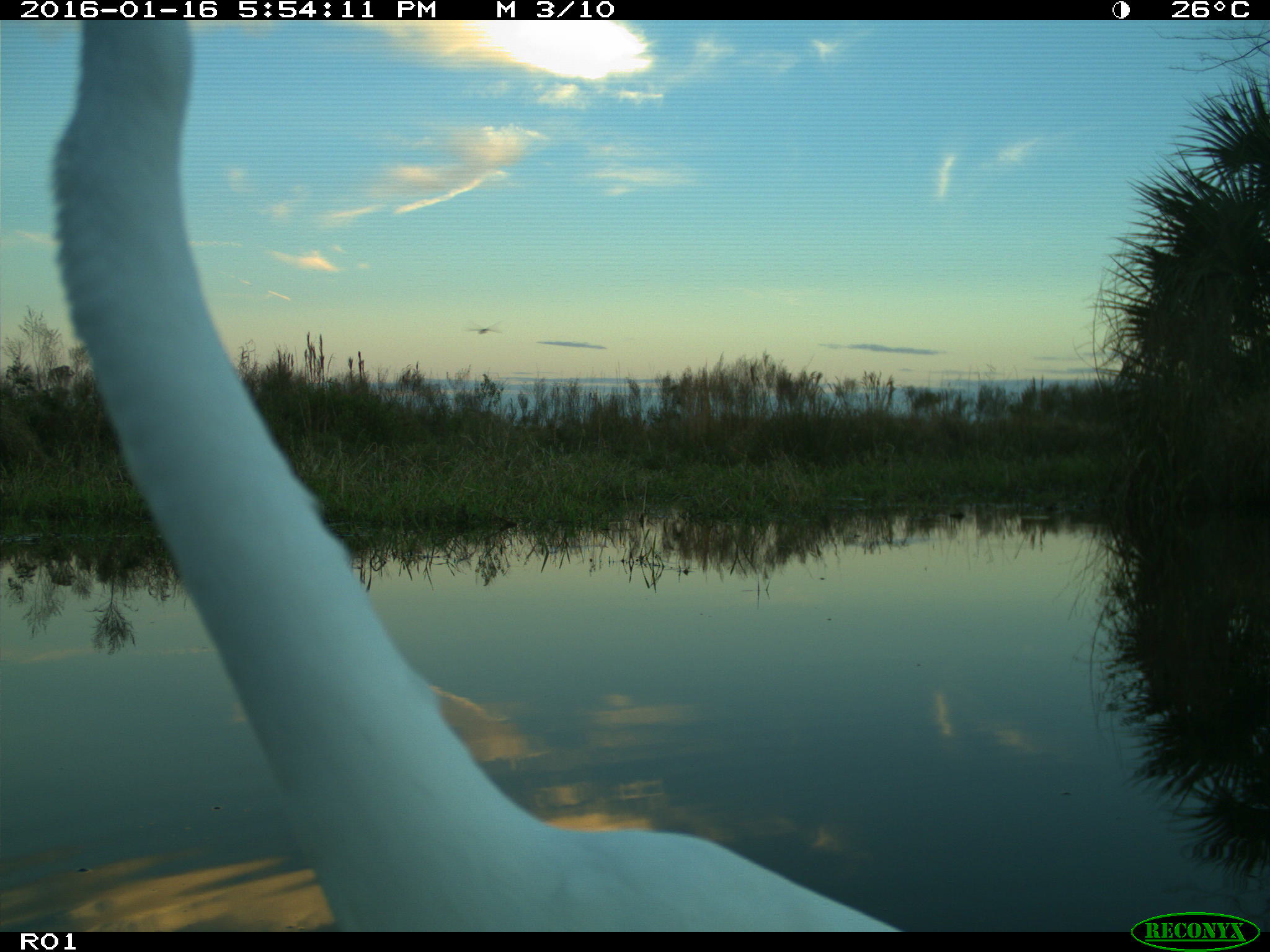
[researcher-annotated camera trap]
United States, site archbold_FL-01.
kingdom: Animalia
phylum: Chordata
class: Aves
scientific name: Aves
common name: birds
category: unidentified bird